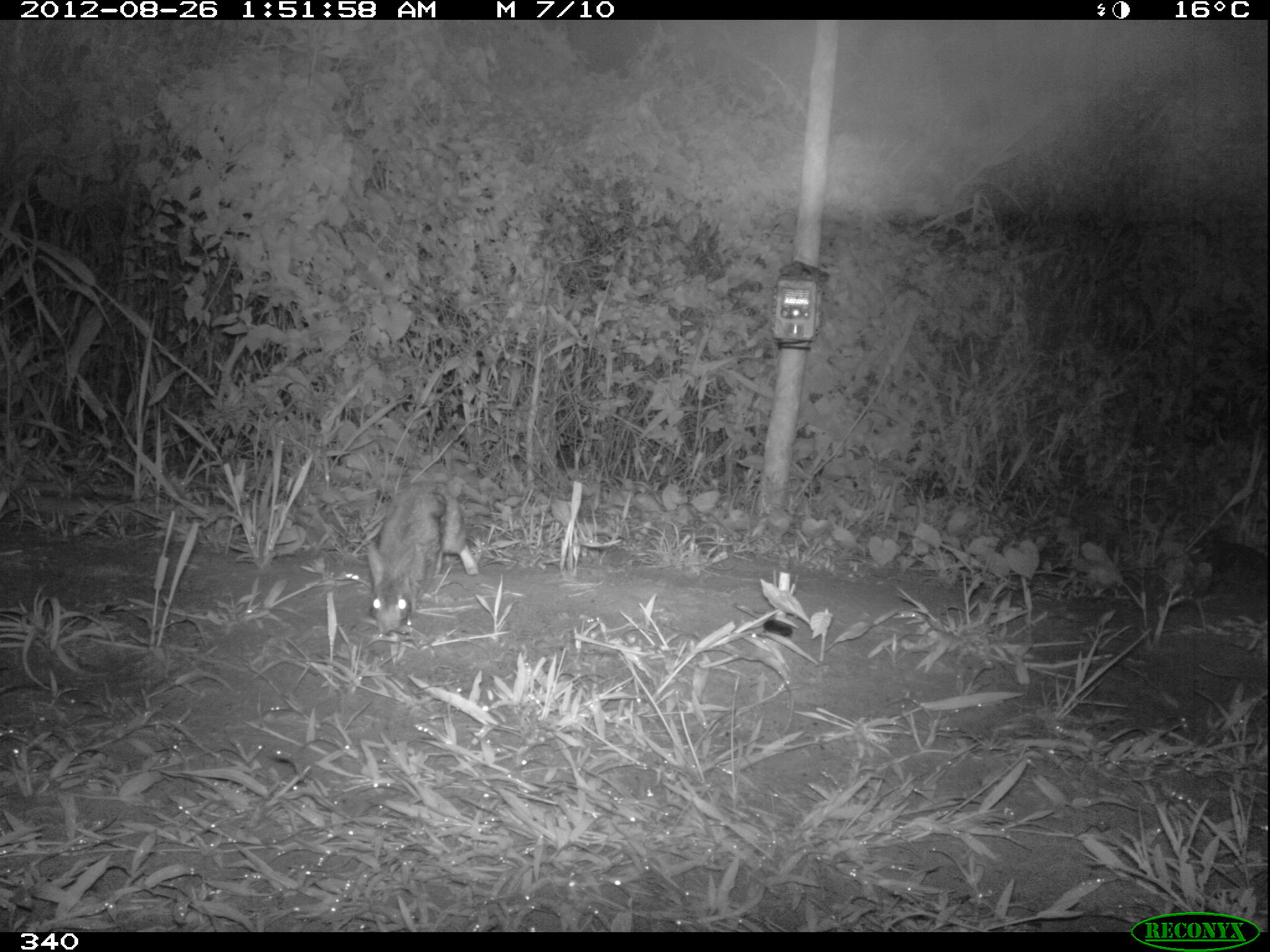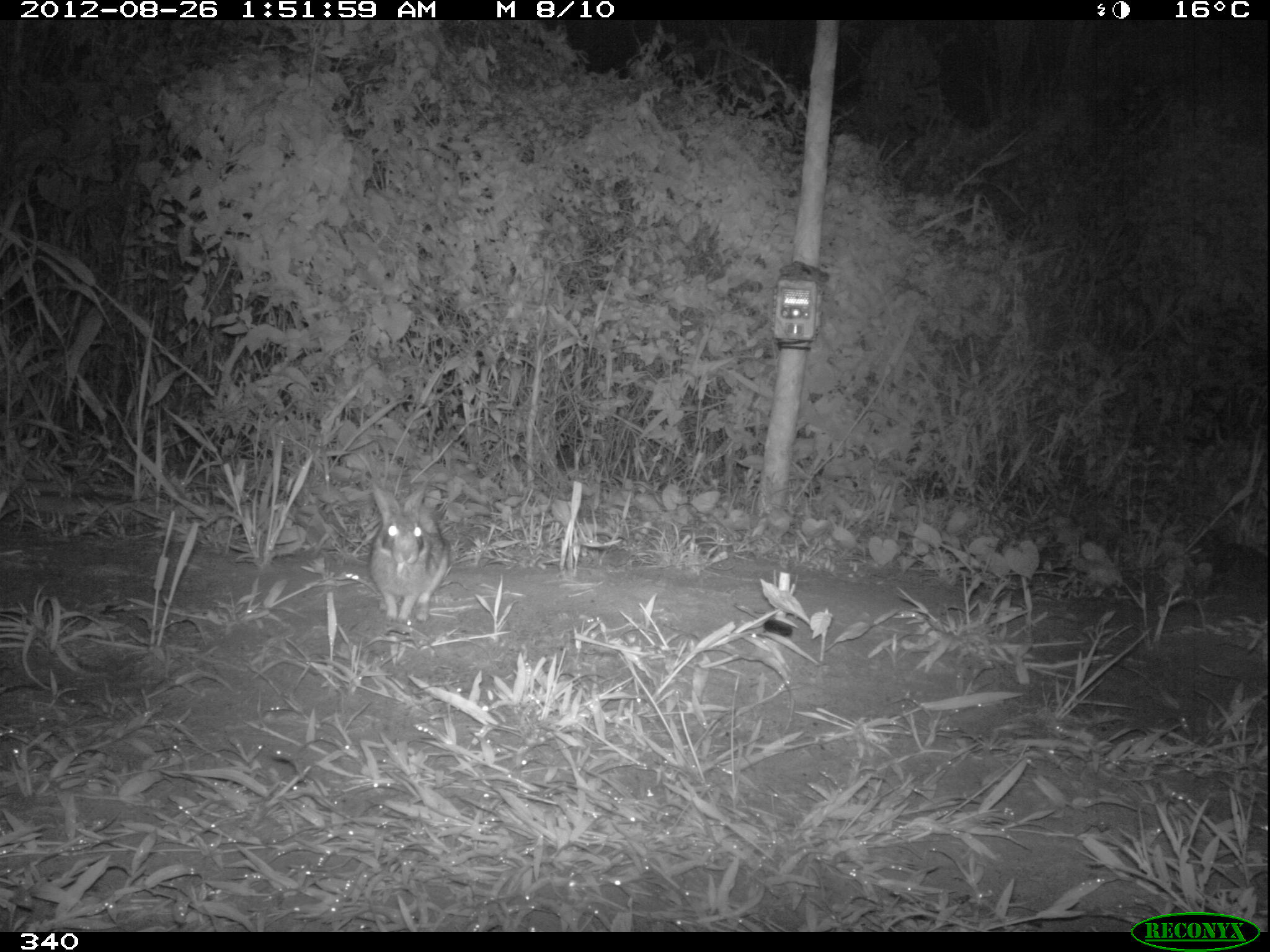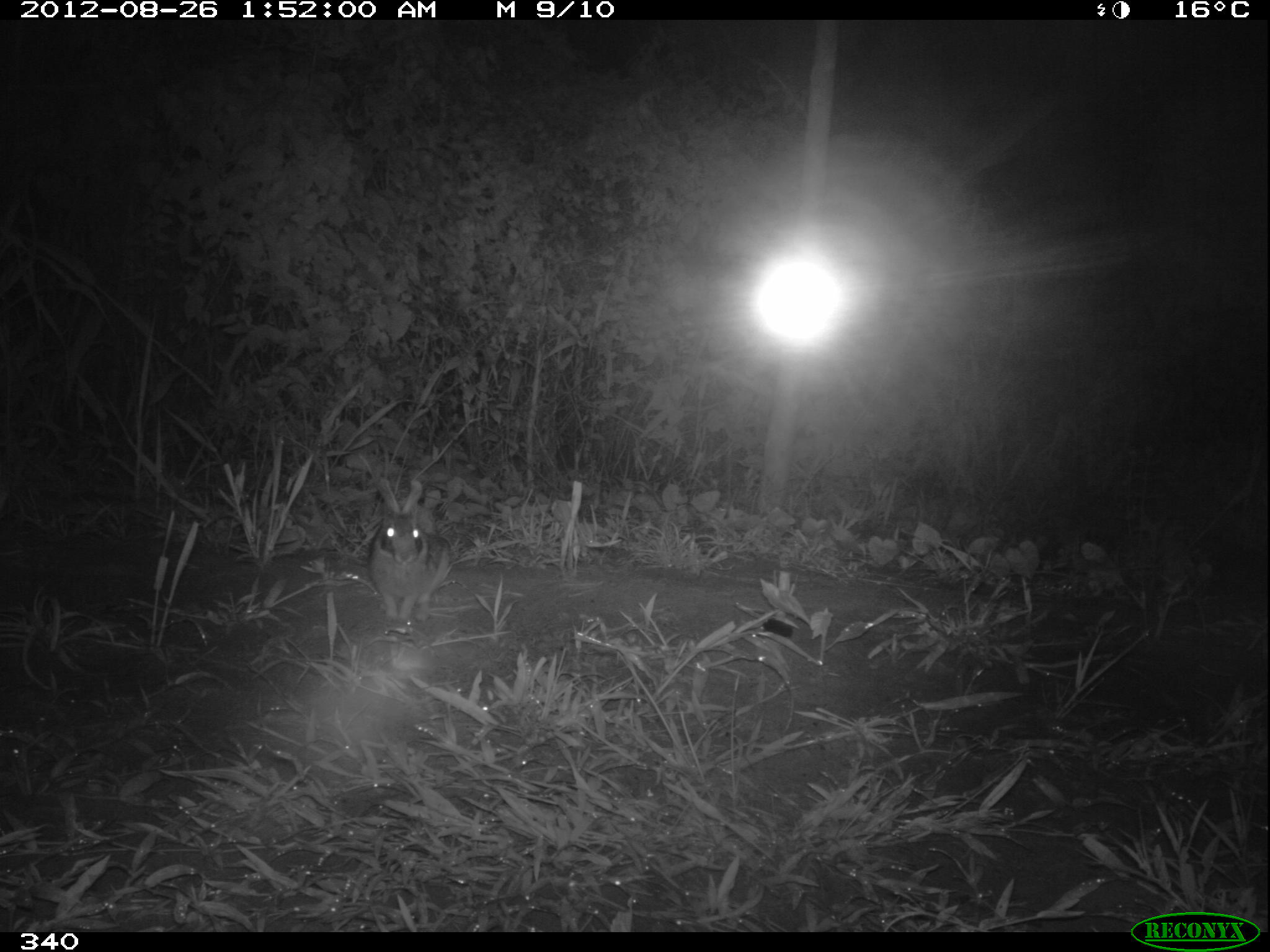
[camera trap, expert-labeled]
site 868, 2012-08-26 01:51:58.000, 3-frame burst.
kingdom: Animalia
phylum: Chordata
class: Mammalia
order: Lagomorpha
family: Leporidae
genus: Sylvilagus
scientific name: Sylvilagus brasiliensis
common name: tapeti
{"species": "Sylvilagus brasiliensis (tapeti)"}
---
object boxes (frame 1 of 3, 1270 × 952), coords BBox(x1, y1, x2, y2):
sylvilagus brasiliensis: BBox(363, 480, 480, 636)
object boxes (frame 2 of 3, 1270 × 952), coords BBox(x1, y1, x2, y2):
sylvilagus brasiliensis: BBox(369, 483, 450, 621)